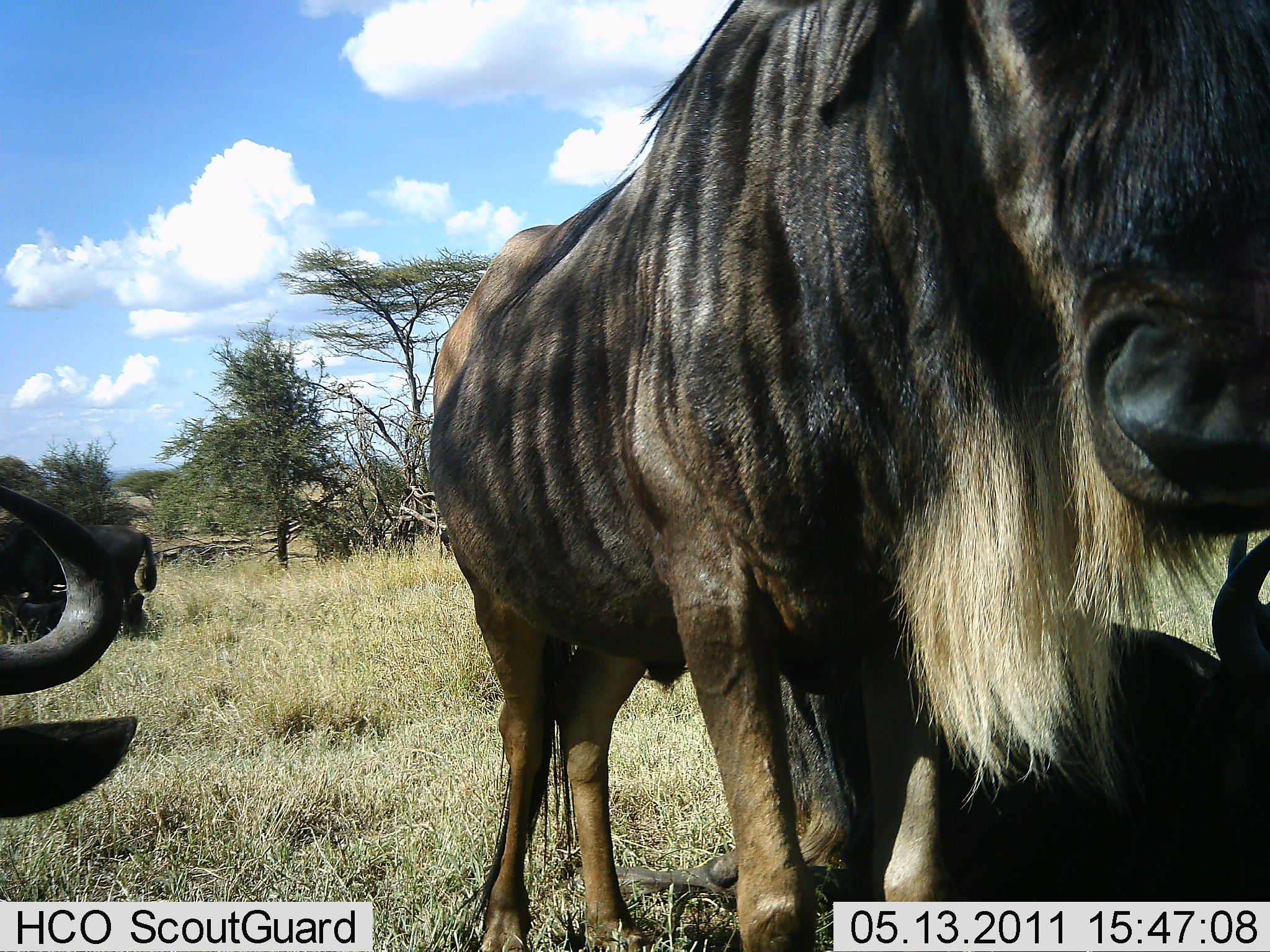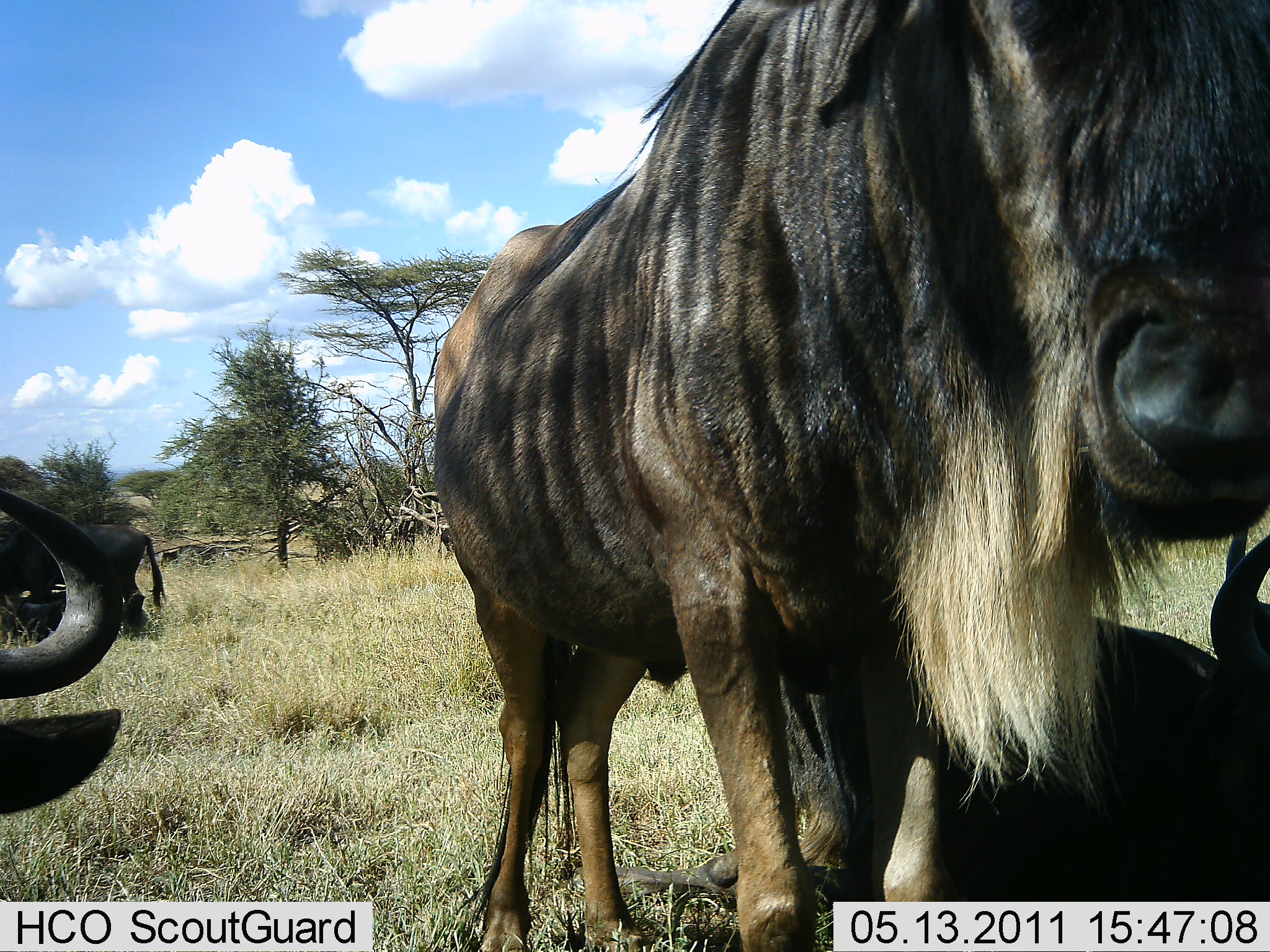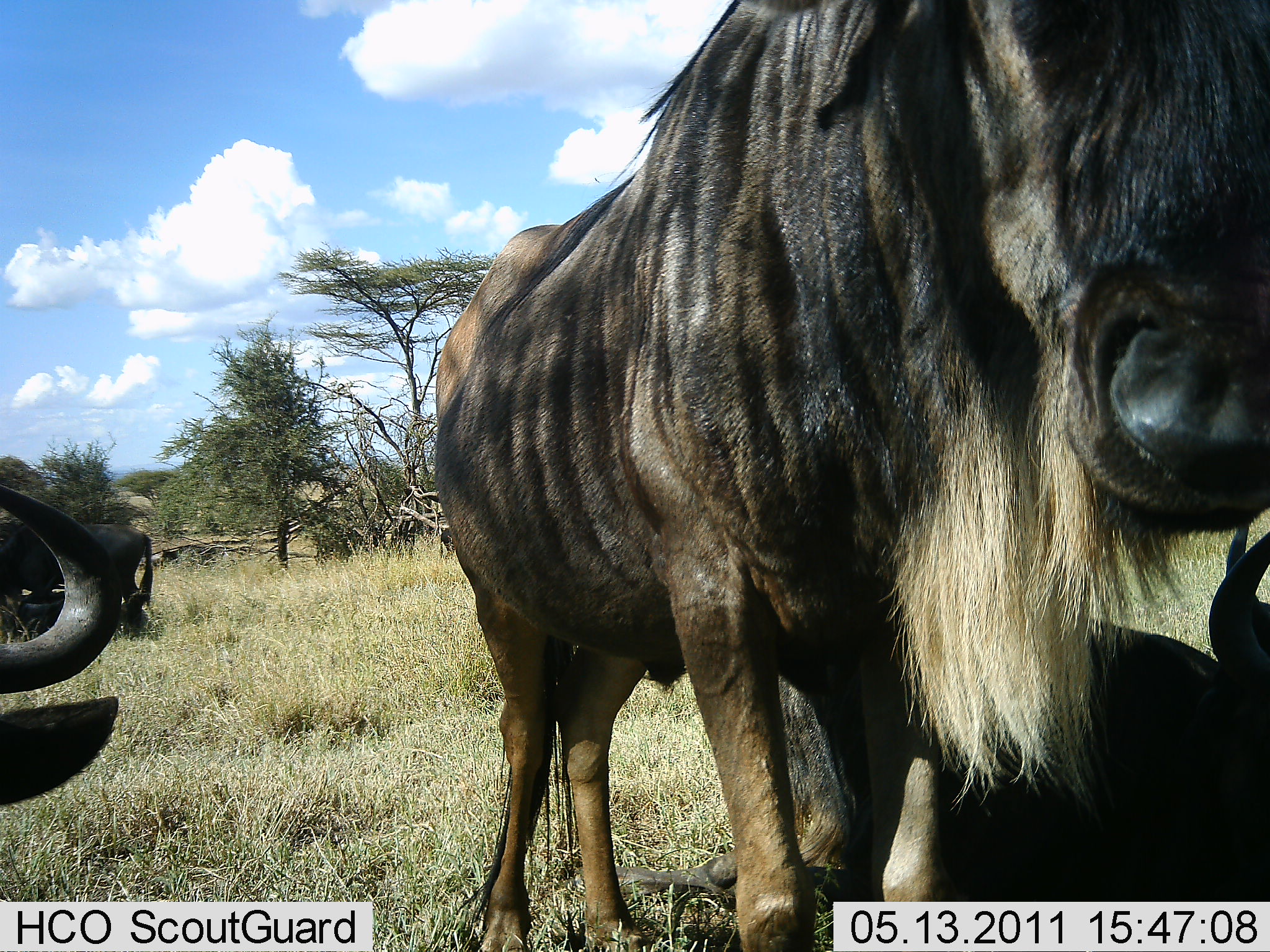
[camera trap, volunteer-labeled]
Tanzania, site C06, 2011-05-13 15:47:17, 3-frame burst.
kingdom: Animalia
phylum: Chordata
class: Mammalia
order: Artiodactyla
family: Bovidae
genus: Connochaetes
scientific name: Connochaetes taurinus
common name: blue wildebeest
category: wildebeest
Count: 4.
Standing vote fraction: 100%.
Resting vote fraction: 80%.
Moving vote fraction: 0%.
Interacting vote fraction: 0%.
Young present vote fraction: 0%.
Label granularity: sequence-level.